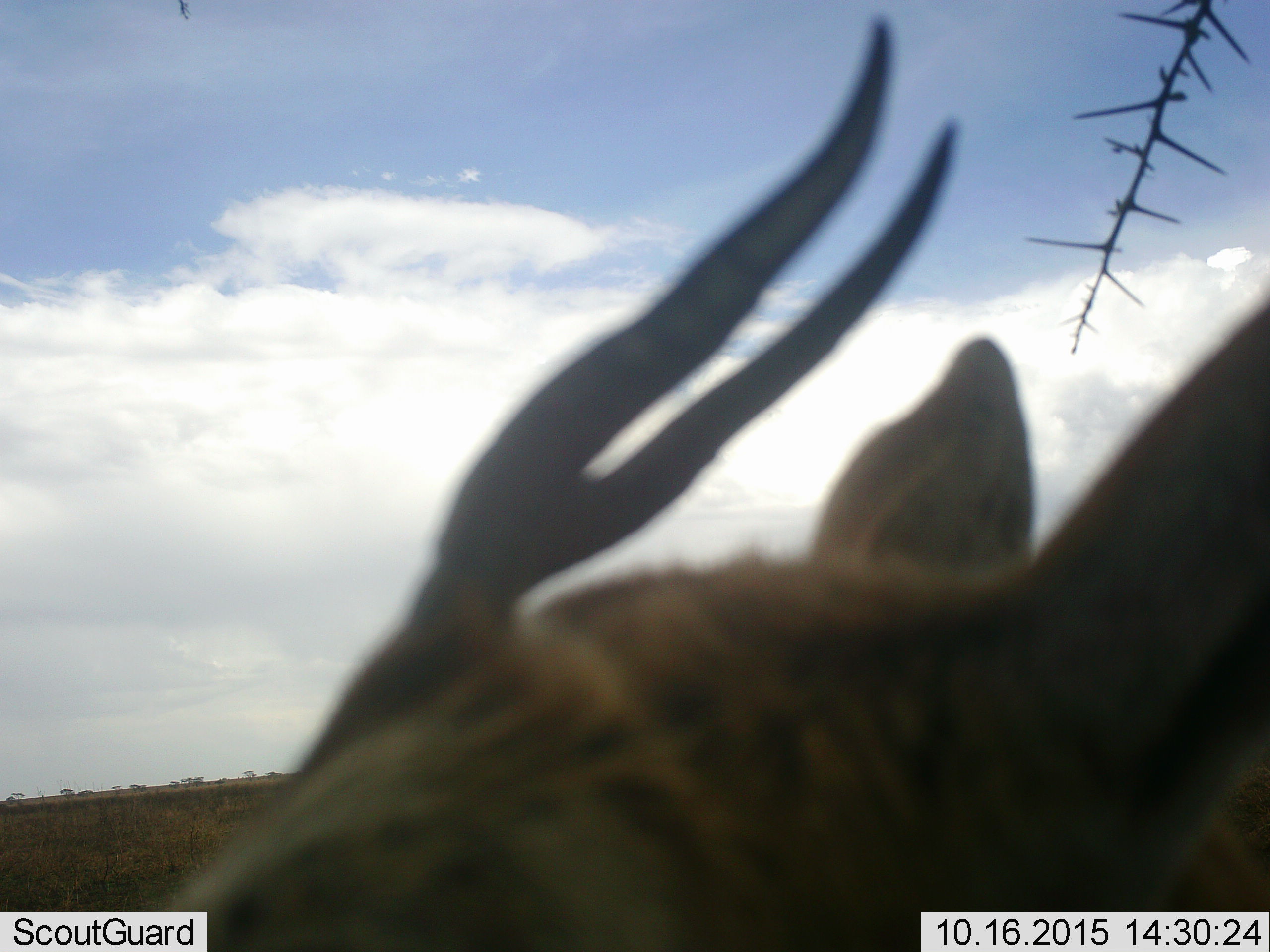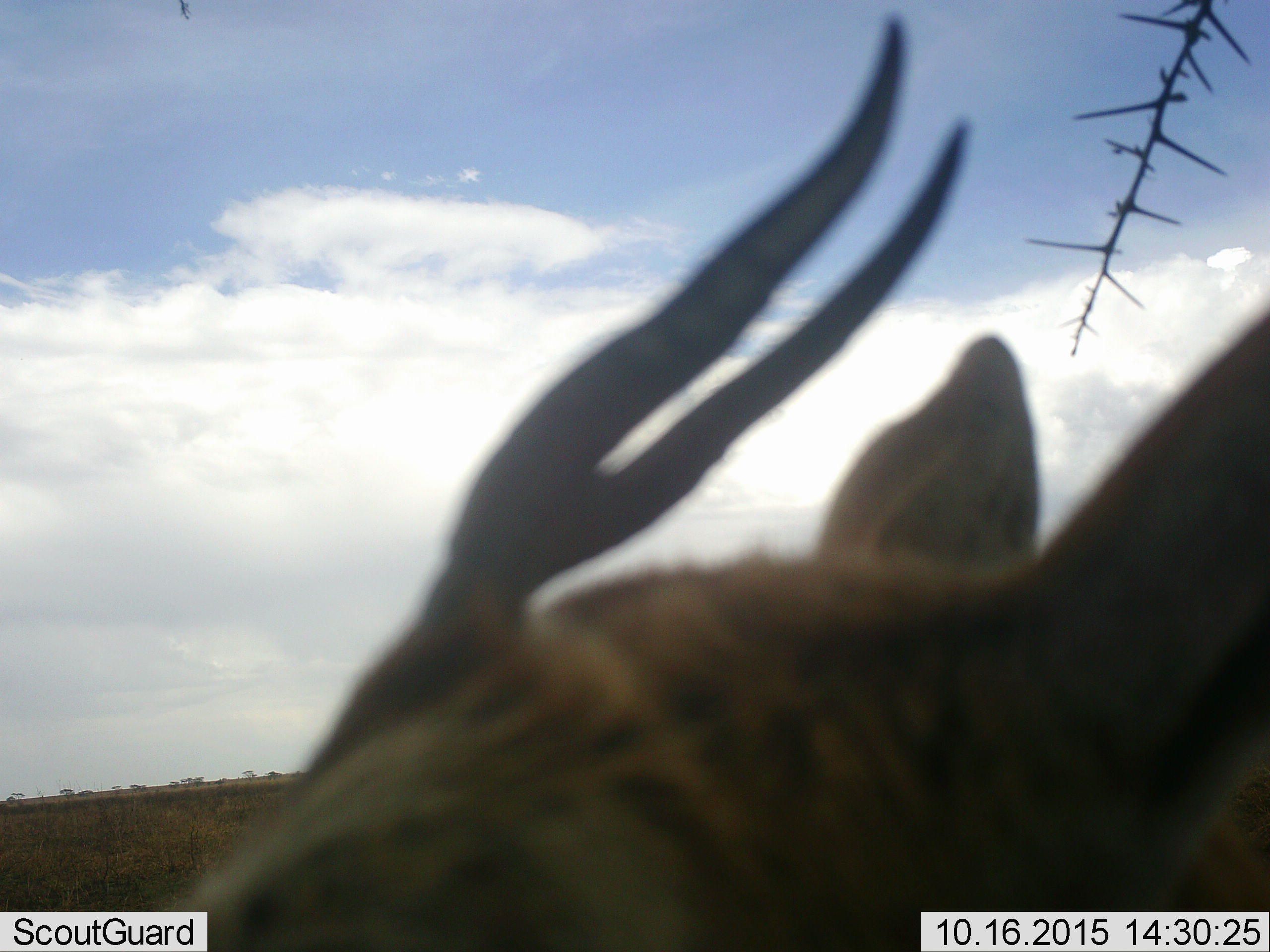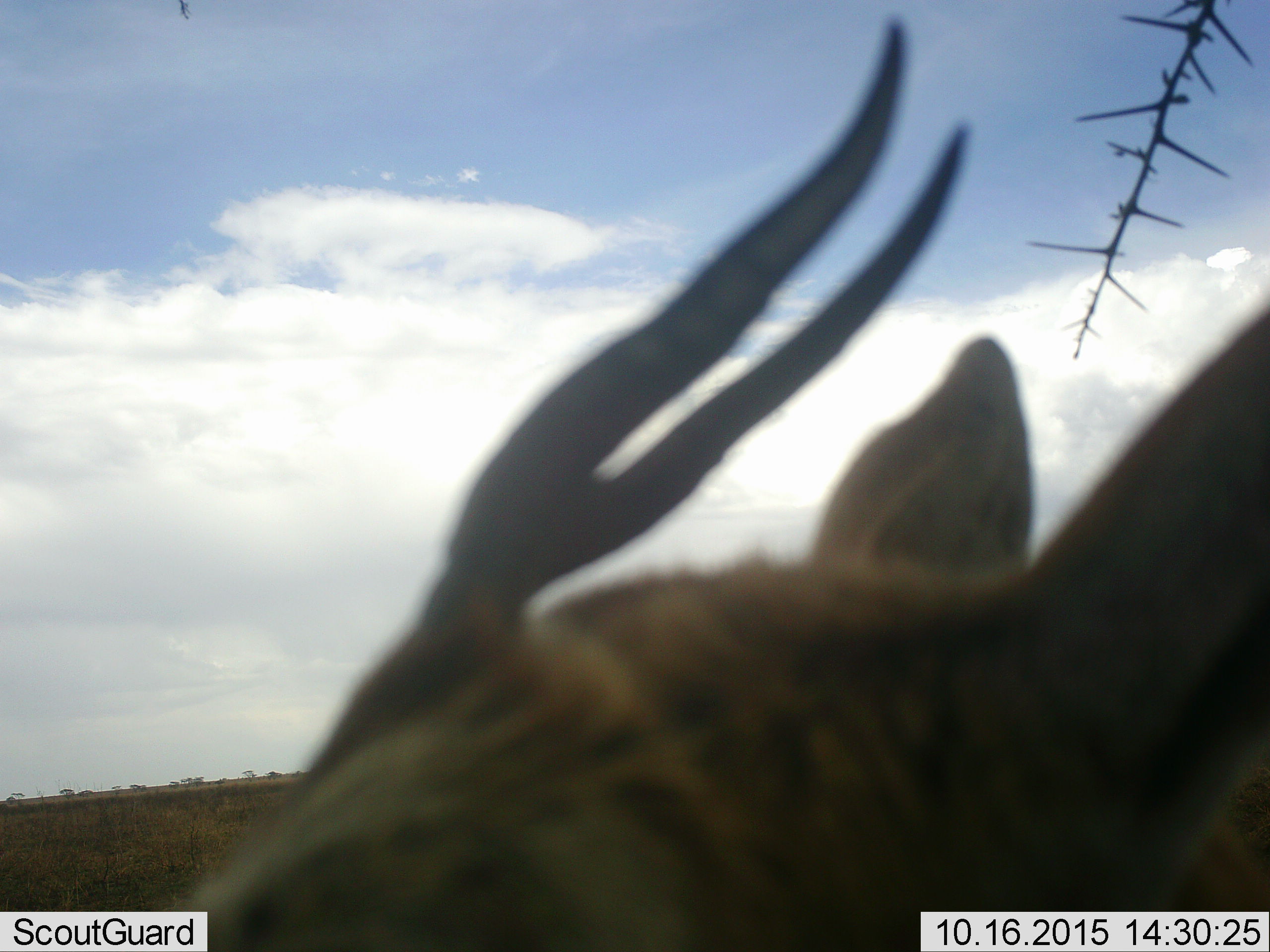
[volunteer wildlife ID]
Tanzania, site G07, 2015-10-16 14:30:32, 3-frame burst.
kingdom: Animalia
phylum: Chordata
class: Mammalia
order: Artiodactyla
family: Bovidae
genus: Eudorcas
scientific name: Eudorcas thomsonii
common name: thomson's gazelle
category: gazellethomsons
Gazellethomsons (thomson's gazelle) (Eudorcas thomsonii), count 1. Behavior (volunteer vote fractions): standing 71%, resting 14%, moving 14%, interacting 0%. Young present (vote fraction): 0%. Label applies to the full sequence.